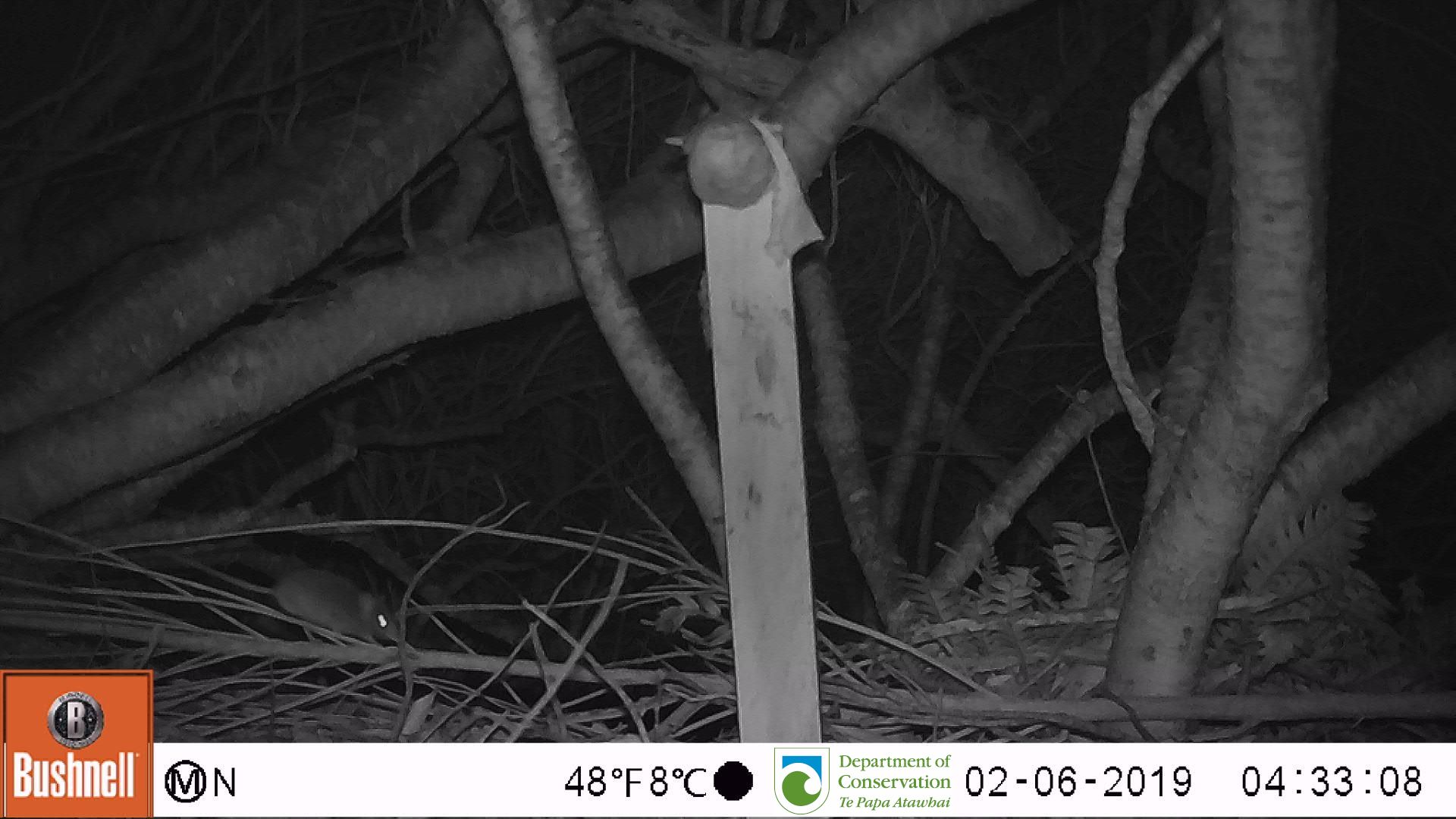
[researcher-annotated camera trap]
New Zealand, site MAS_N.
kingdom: Animalia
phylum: Chordata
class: Mammalia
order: Rodentia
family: Muridae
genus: Mus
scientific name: Mus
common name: mouse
Mouse (Mus).